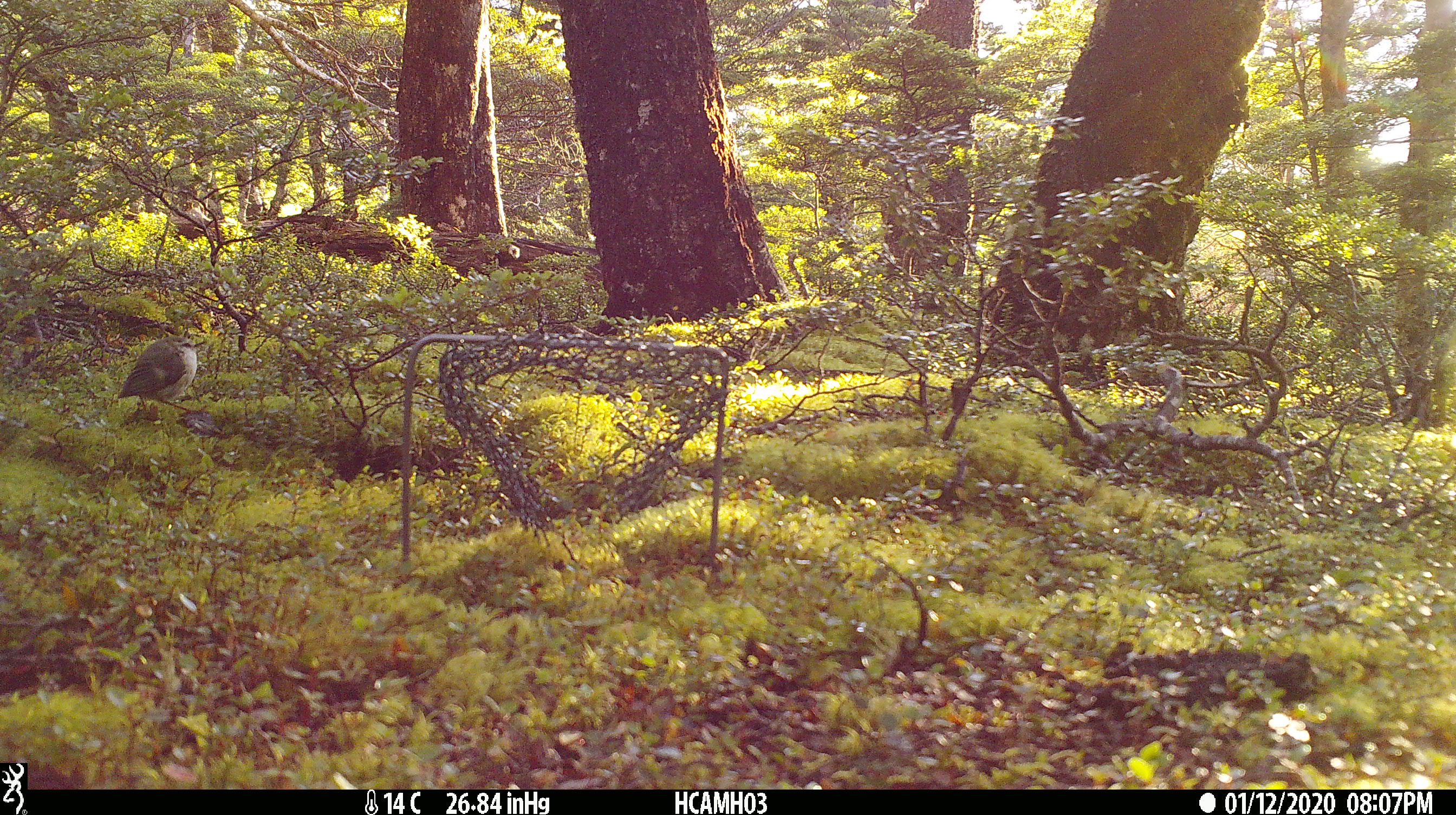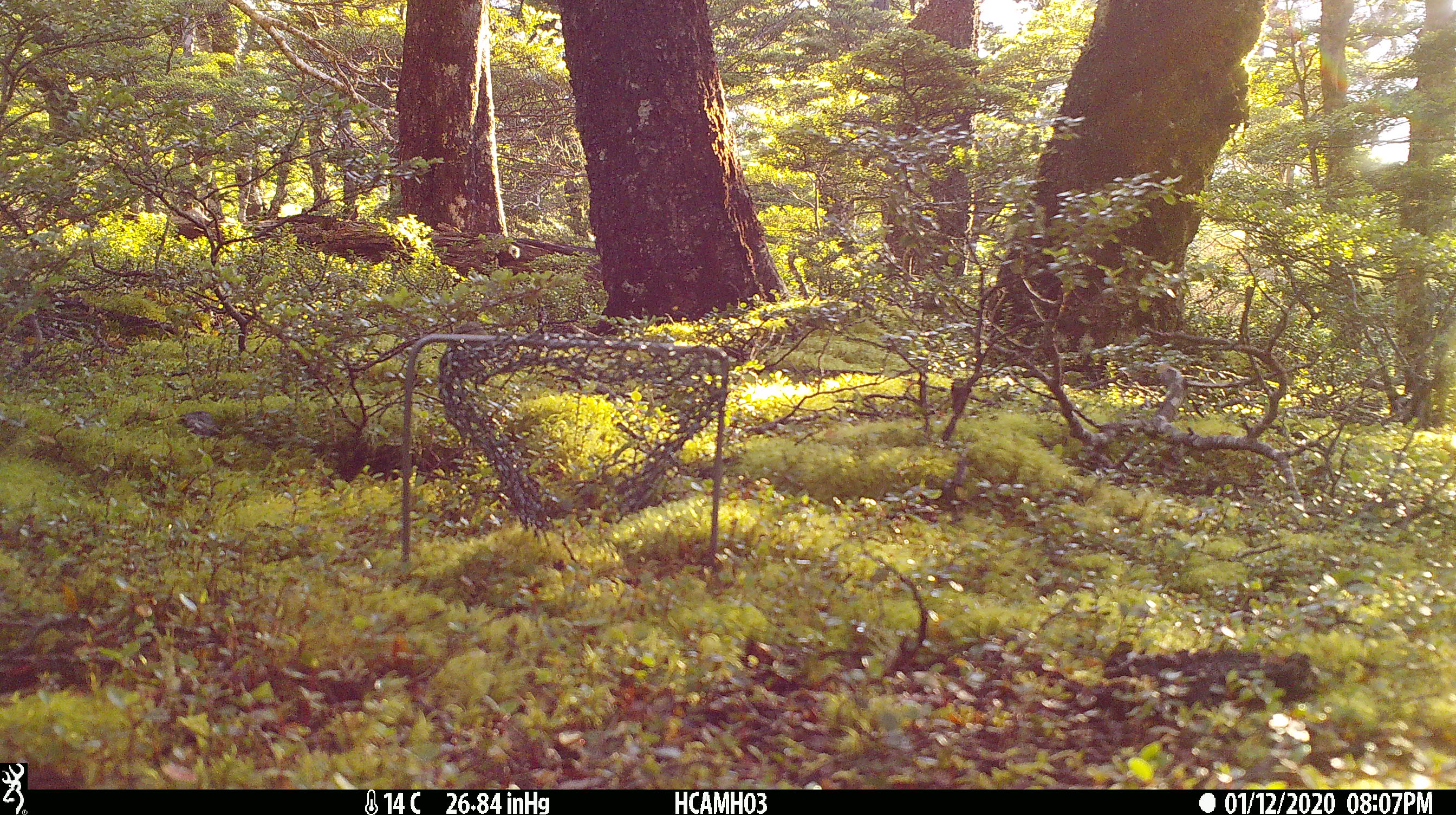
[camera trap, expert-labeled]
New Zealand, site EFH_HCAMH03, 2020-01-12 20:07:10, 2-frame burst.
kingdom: Animalia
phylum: Chordata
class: Aves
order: Passeriformes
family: Acanthisittidae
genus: Acanthisitta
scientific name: Acanthisitta chloris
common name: rifleman